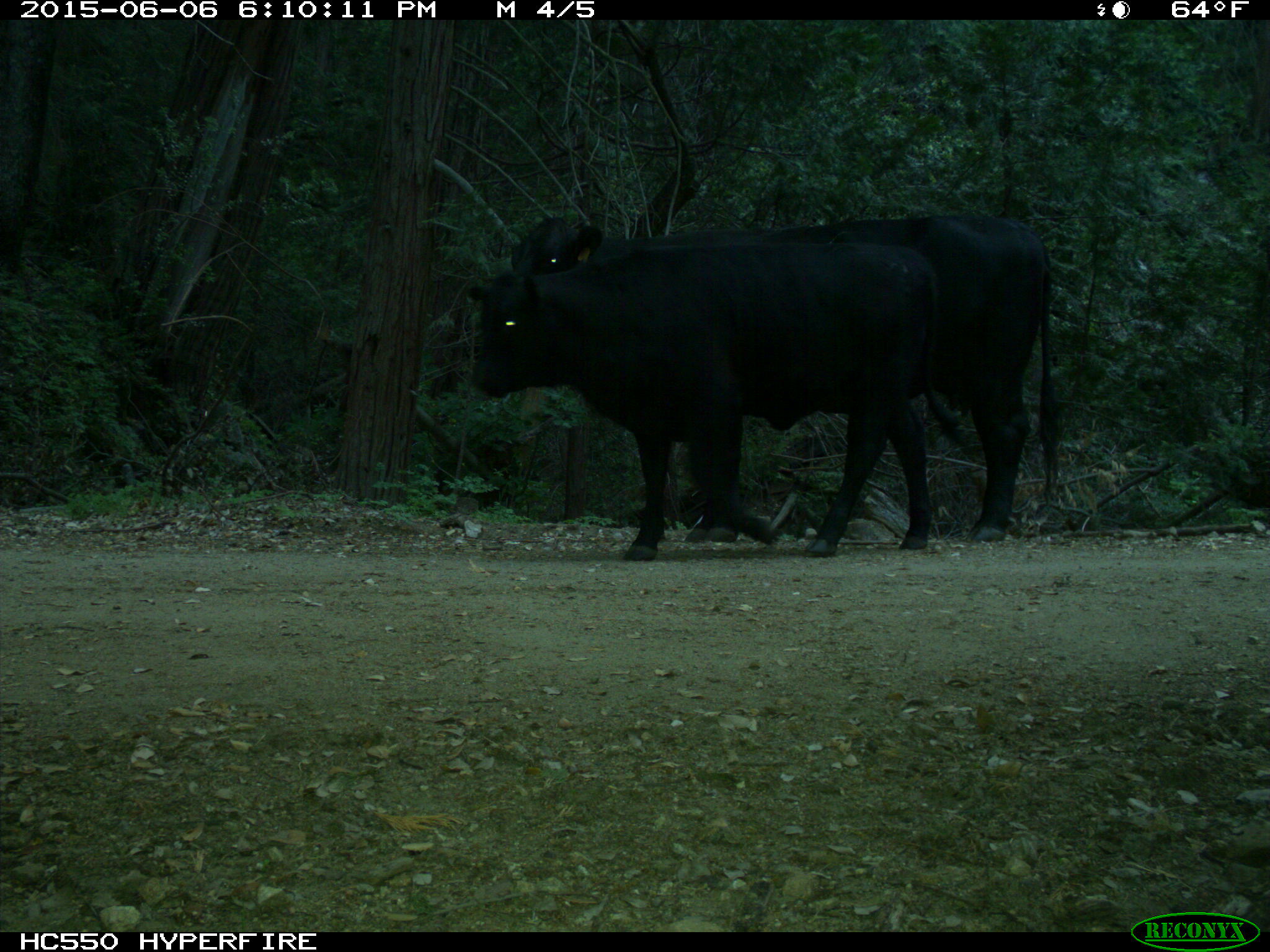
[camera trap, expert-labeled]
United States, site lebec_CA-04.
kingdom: Animalia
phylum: Chordata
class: Mammalia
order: Artiodactyla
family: Bovidae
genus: Bos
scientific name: Bos taurus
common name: domestic cow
Bos taurus (domestic cow).